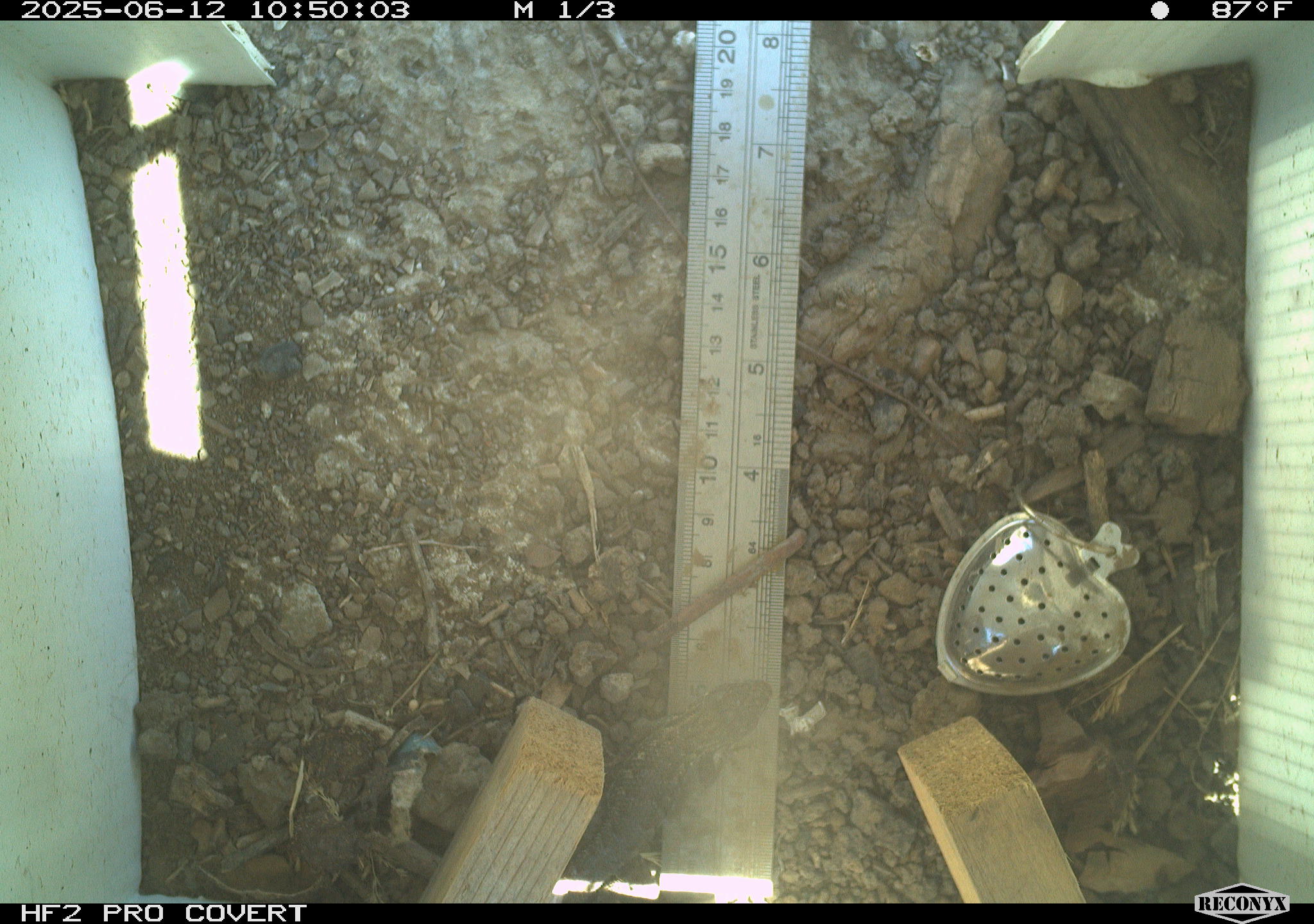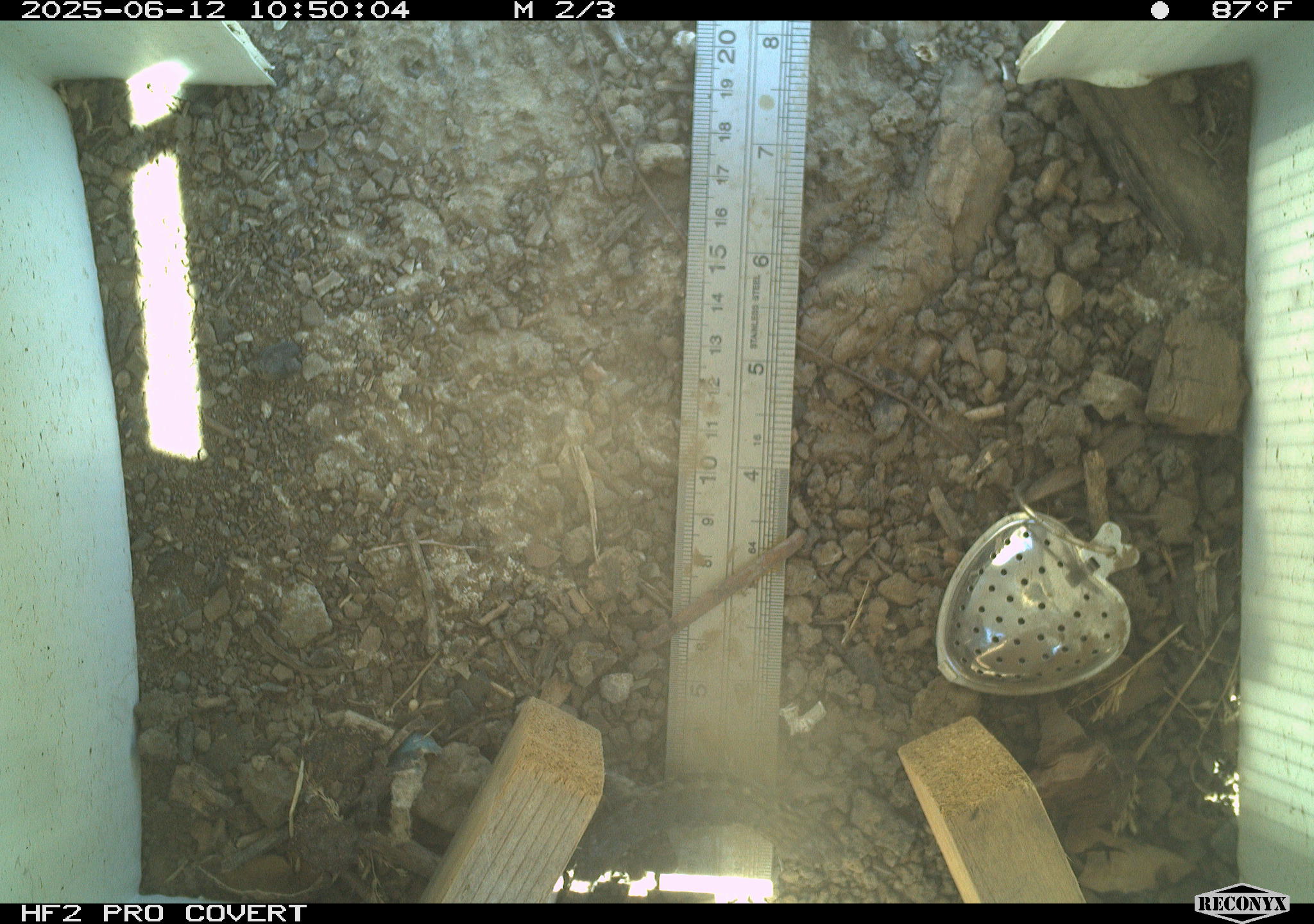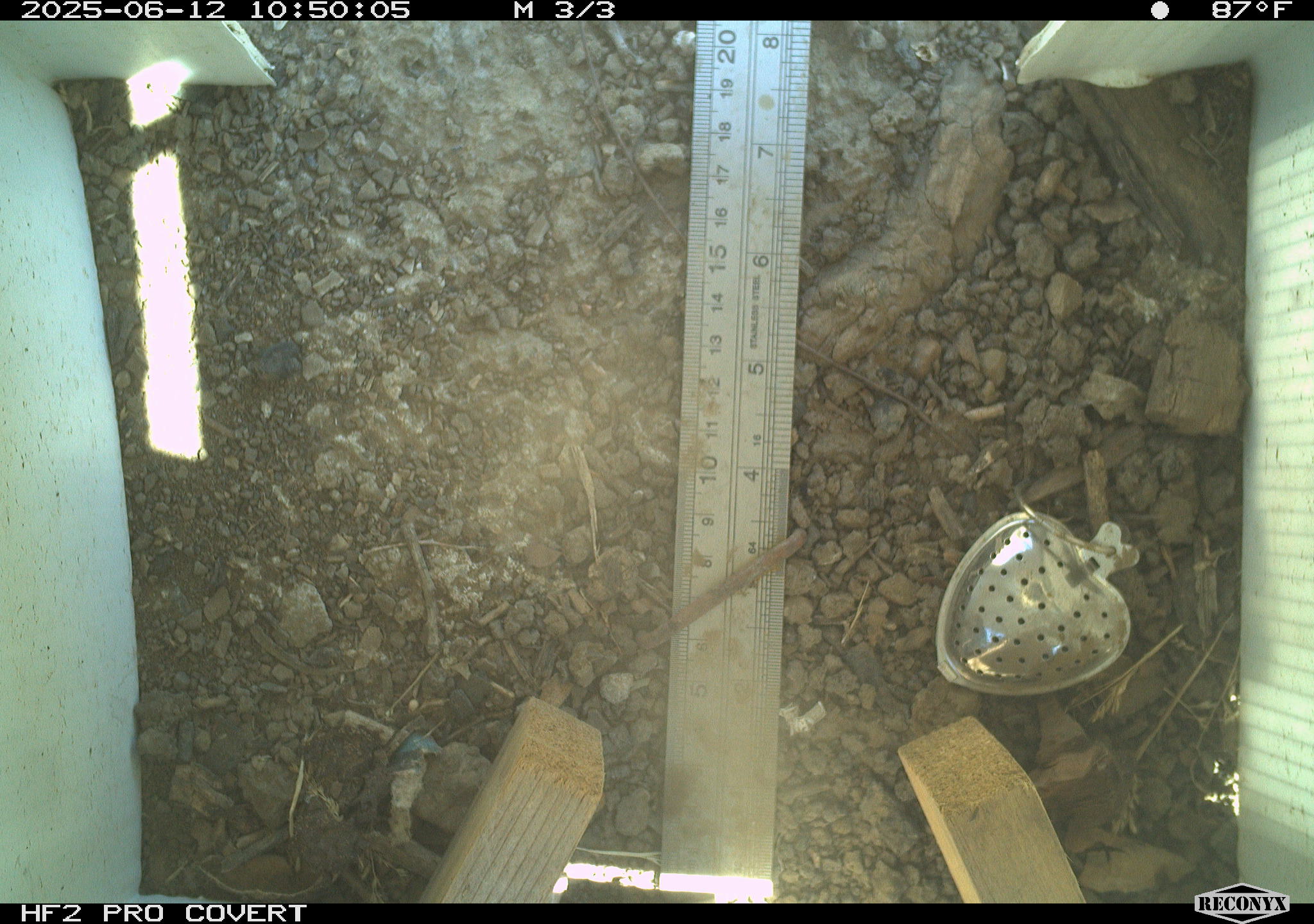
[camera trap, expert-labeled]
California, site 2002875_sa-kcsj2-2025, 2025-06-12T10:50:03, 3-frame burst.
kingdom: Animalia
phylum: Chordata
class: Reptilia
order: Squamata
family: Phrynosomatidae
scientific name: Phrynosomatidae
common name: north american spiny lizards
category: sceloporus/uta species